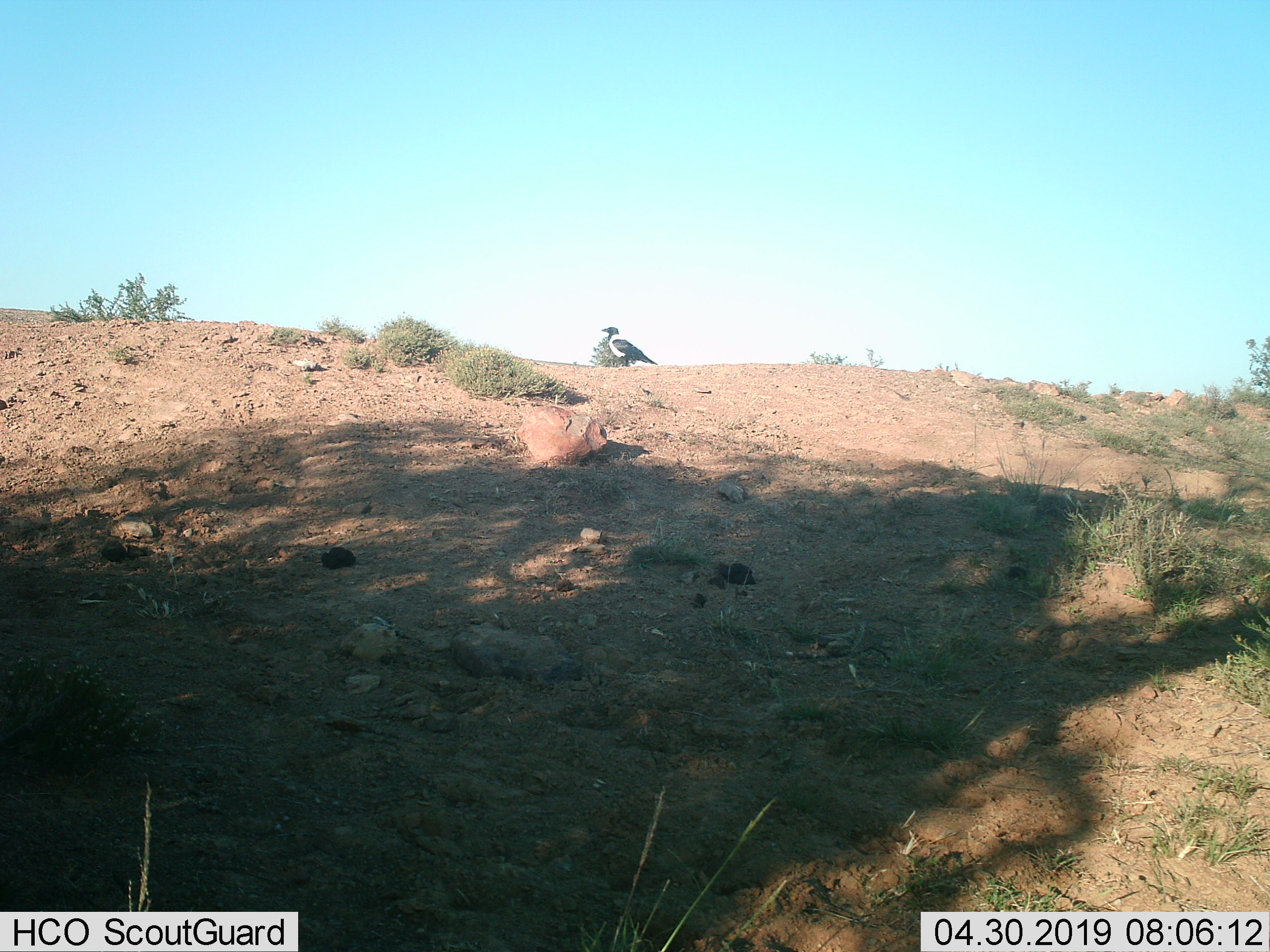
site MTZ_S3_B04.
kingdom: Animalia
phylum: Chordata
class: Aves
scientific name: Aves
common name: bird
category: birdother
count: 1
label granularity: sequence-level